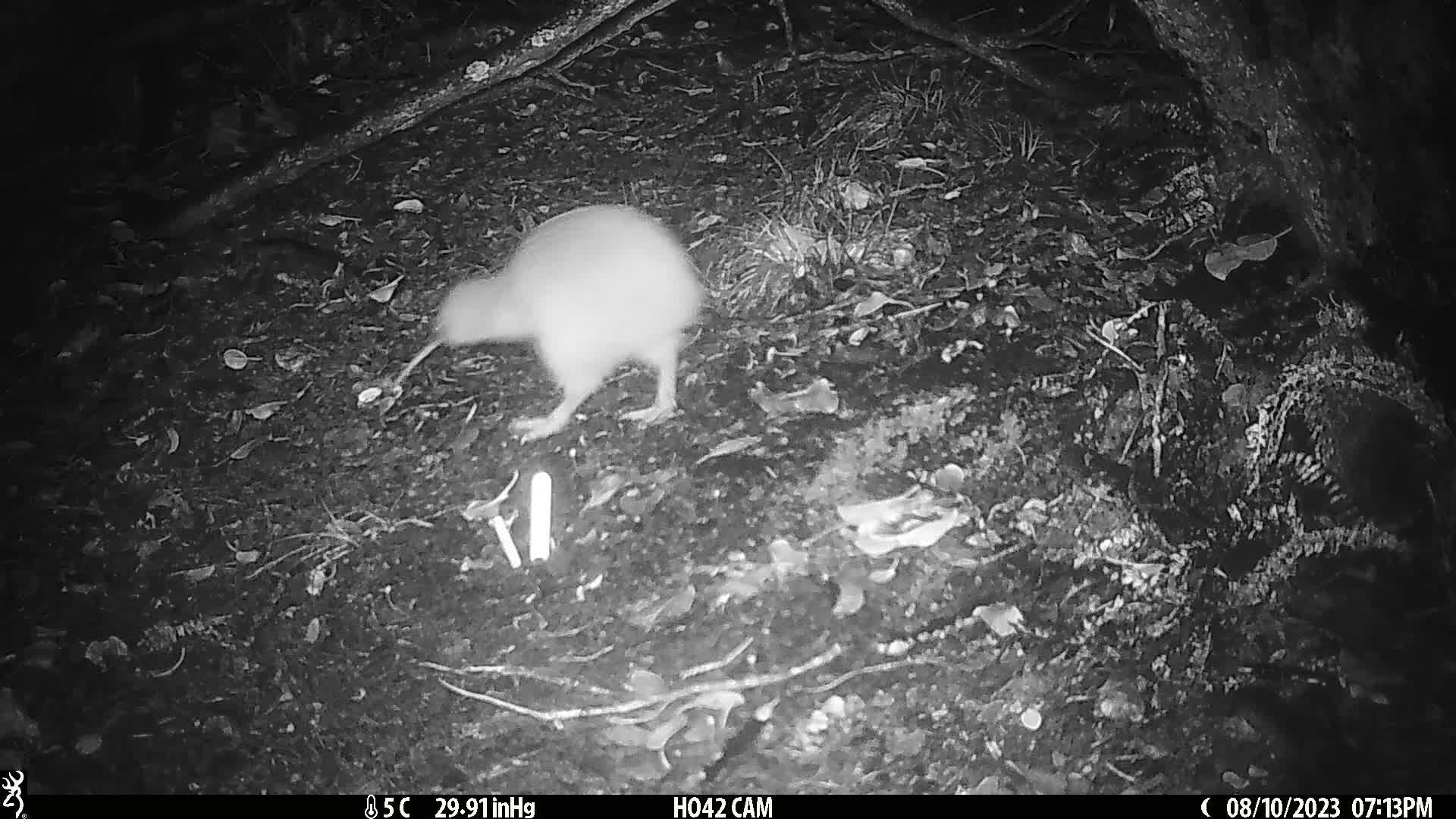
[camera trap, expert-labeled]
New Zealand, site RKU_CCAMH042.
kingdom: Animalia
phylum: Chordata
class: Aves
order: Apterygiformes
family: Apterygidae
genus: Apteryx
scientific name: Apteryx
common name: kiwi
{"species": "kiwi (Apteryx)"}